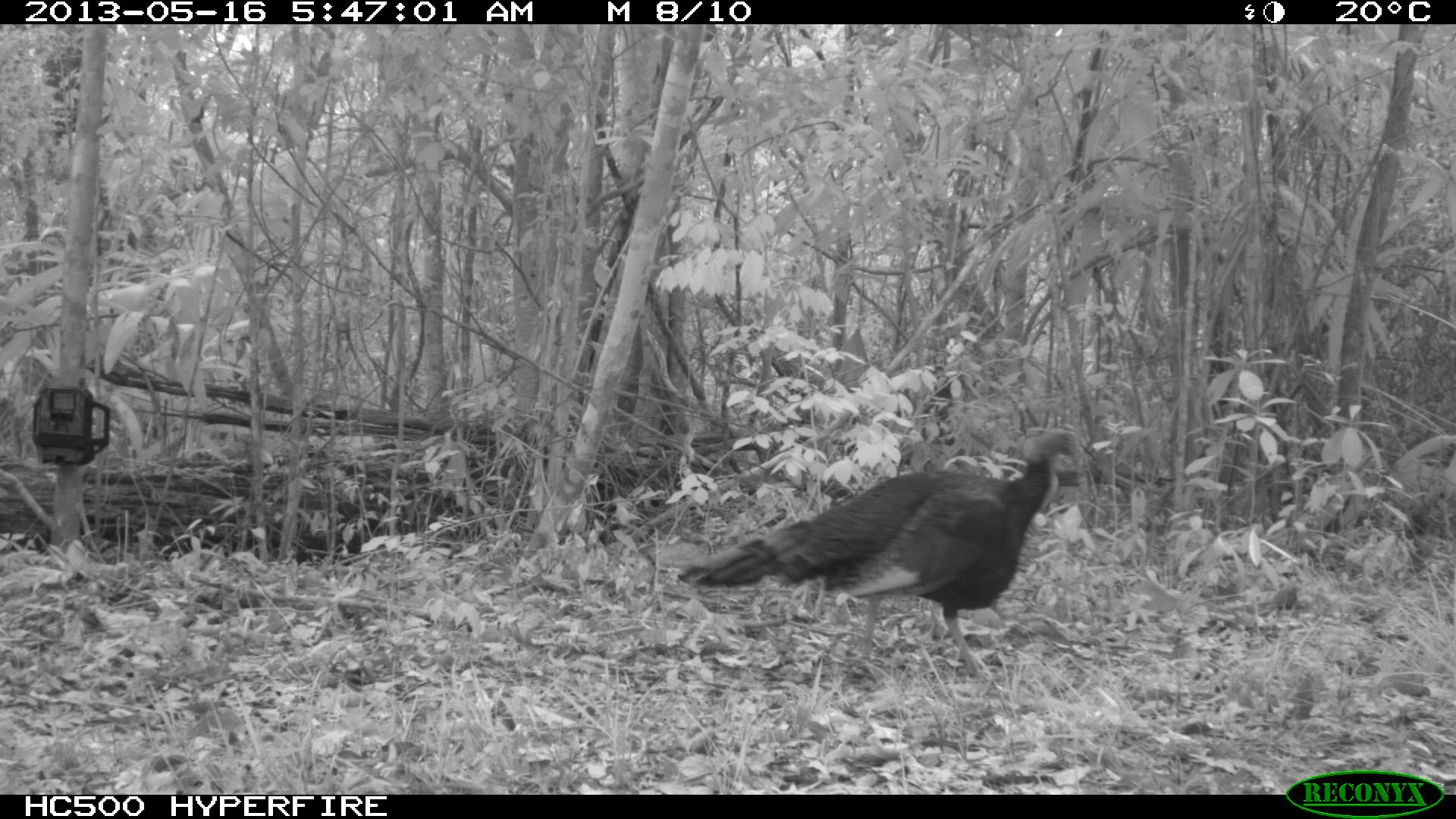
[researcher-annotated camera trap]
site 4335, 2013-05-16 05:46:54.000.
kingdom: Animalia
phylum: Chordata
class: Aves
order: Galliformes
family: Phasianidae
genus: Meleagris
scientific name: Meleagris ocellata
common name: ocellated turkey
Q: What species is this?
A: Meleagris ocellata (ocellated turkey).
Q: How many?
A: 1.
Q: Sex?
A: Male.